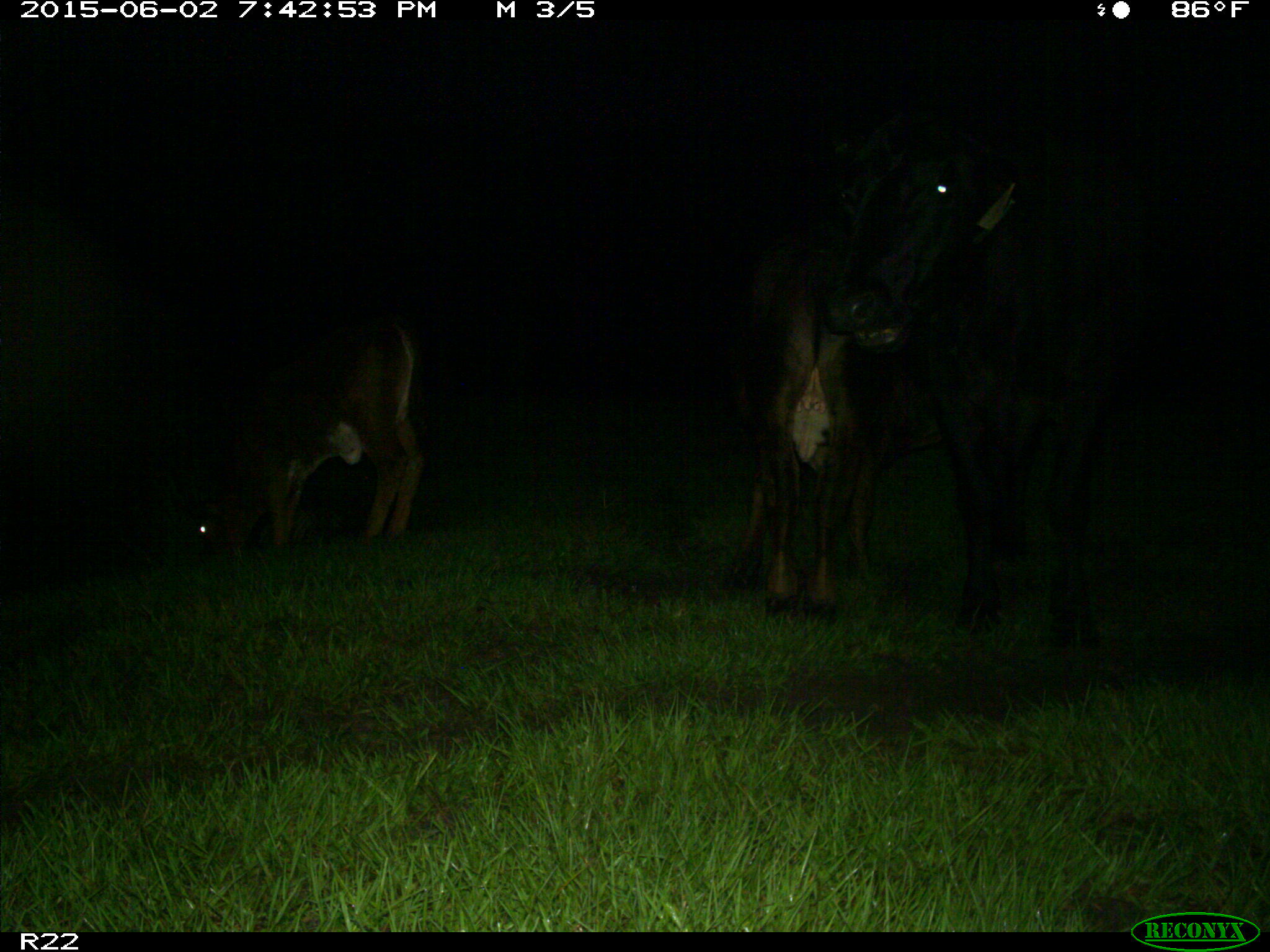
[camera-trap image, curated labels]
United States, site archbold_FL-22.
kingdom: Animalia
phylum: Chordata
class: Mammalia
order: Artiodactyla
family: Bovidae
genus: Bos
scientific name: Bos taurus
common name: domestic cow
Bos taurus (domestic cow).